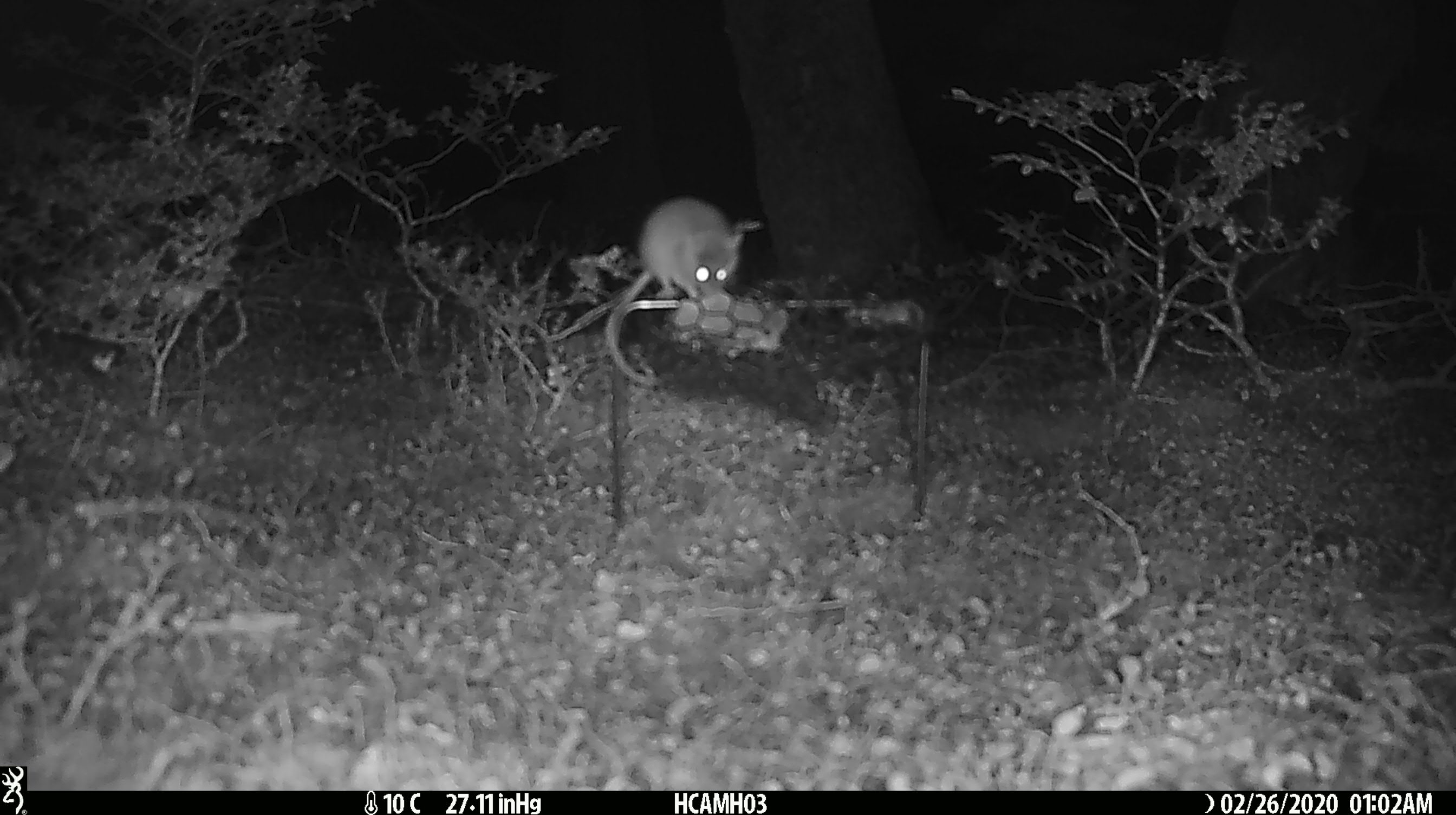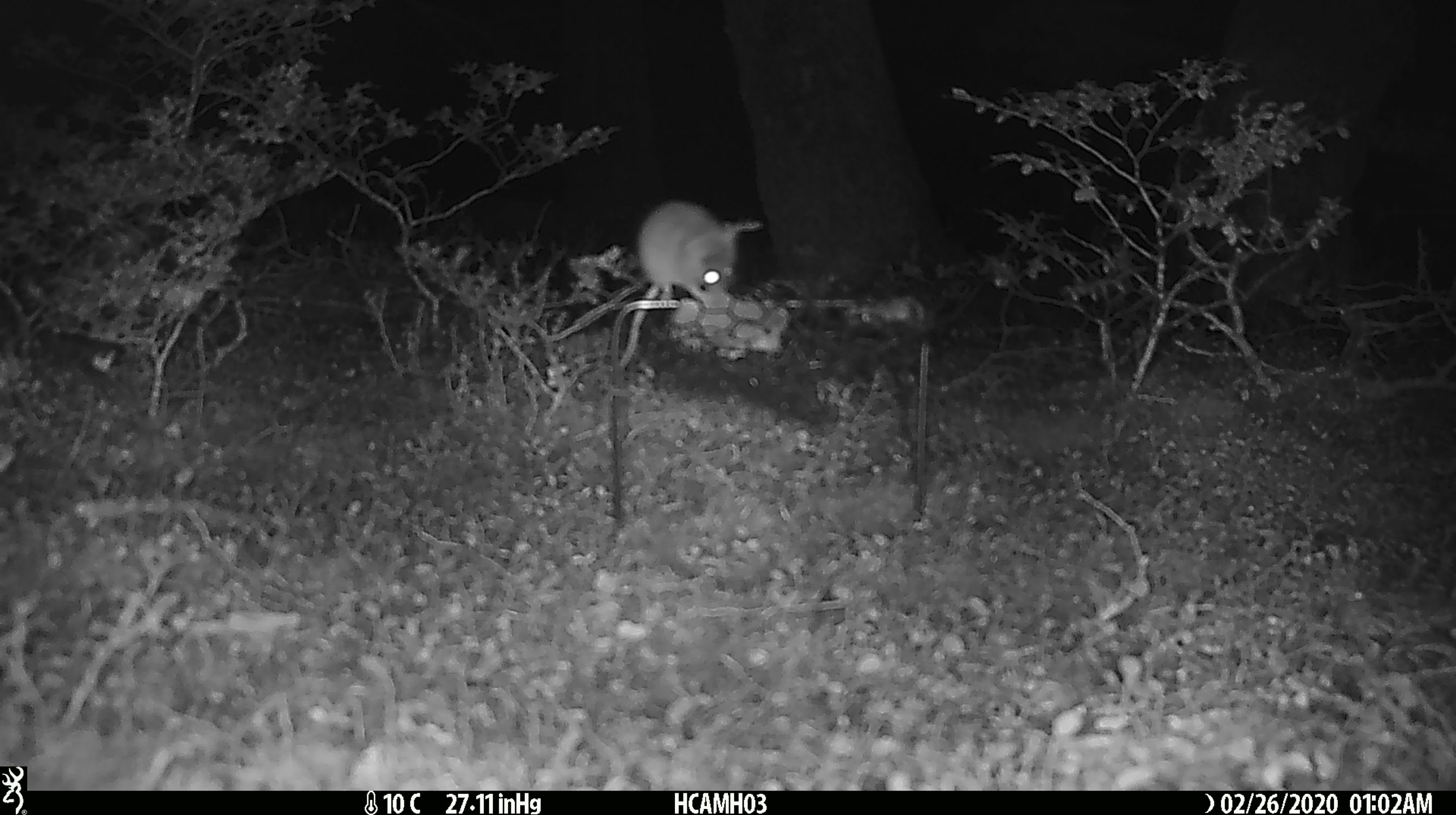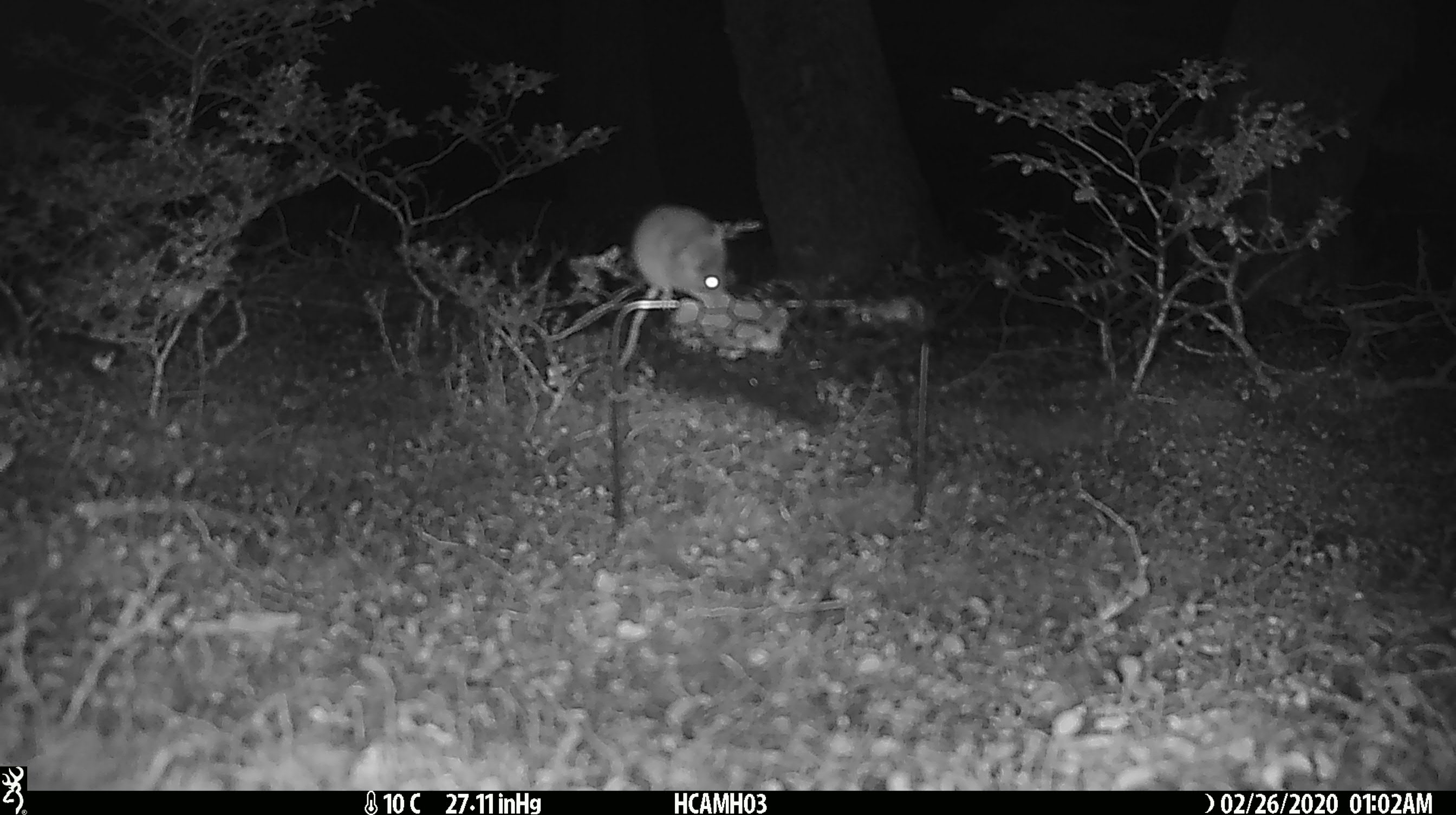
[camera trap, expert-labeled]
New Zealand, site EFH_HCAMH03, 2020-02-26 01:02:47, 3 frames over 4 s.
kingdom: Animalia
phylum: Chordata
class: Mammalia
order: Rodentia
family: Muridae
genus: Mus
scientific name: Mus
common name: mouse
Mouse (Mus).